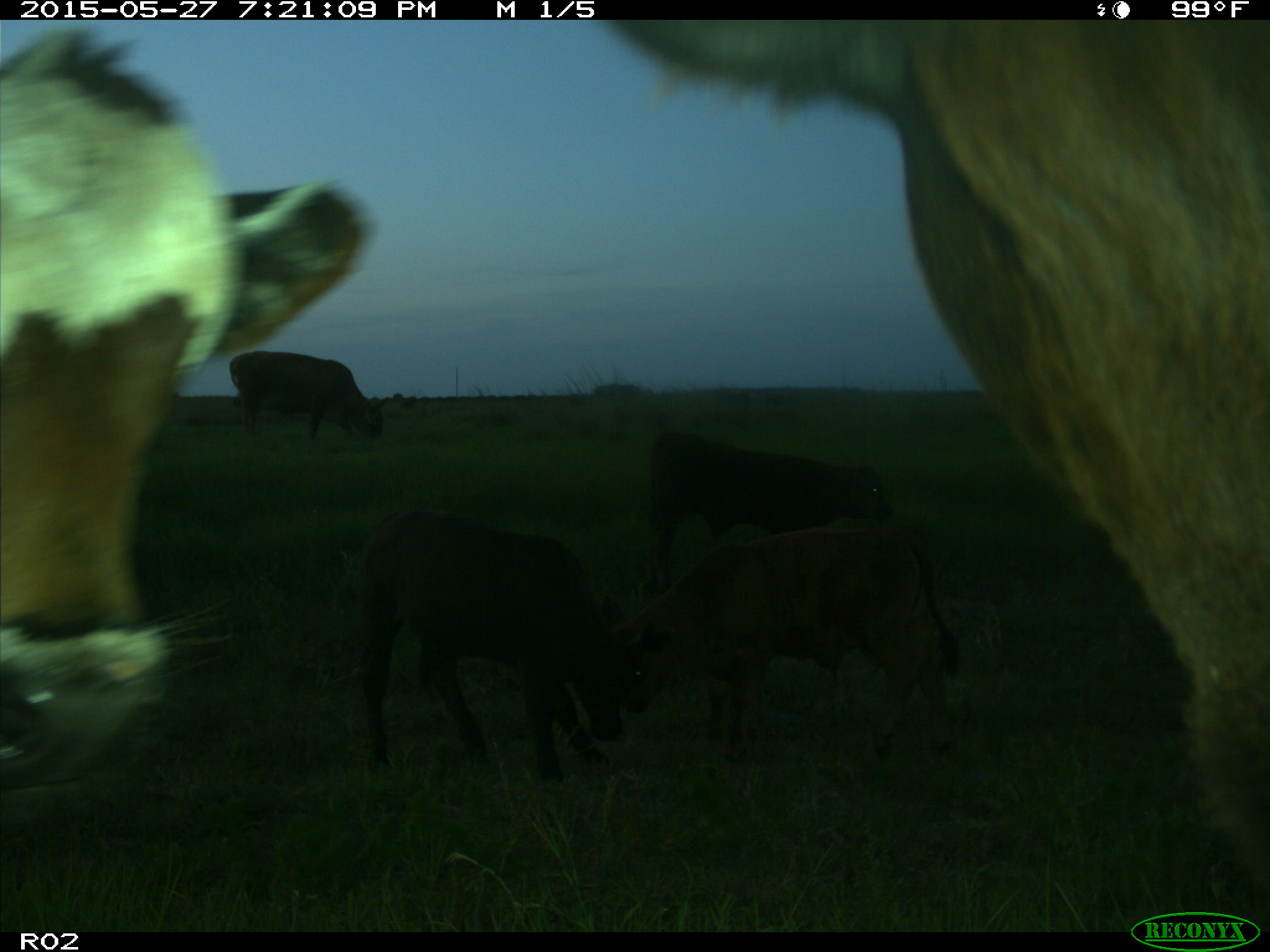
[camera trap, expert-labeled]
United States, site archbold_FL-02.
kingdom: Animalia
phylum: Chordata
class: Mammalia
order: Artiodactyla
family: Bovidae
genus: Bos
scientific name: Bos taurus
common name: domestic cow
Bos taurus (domestic cow).